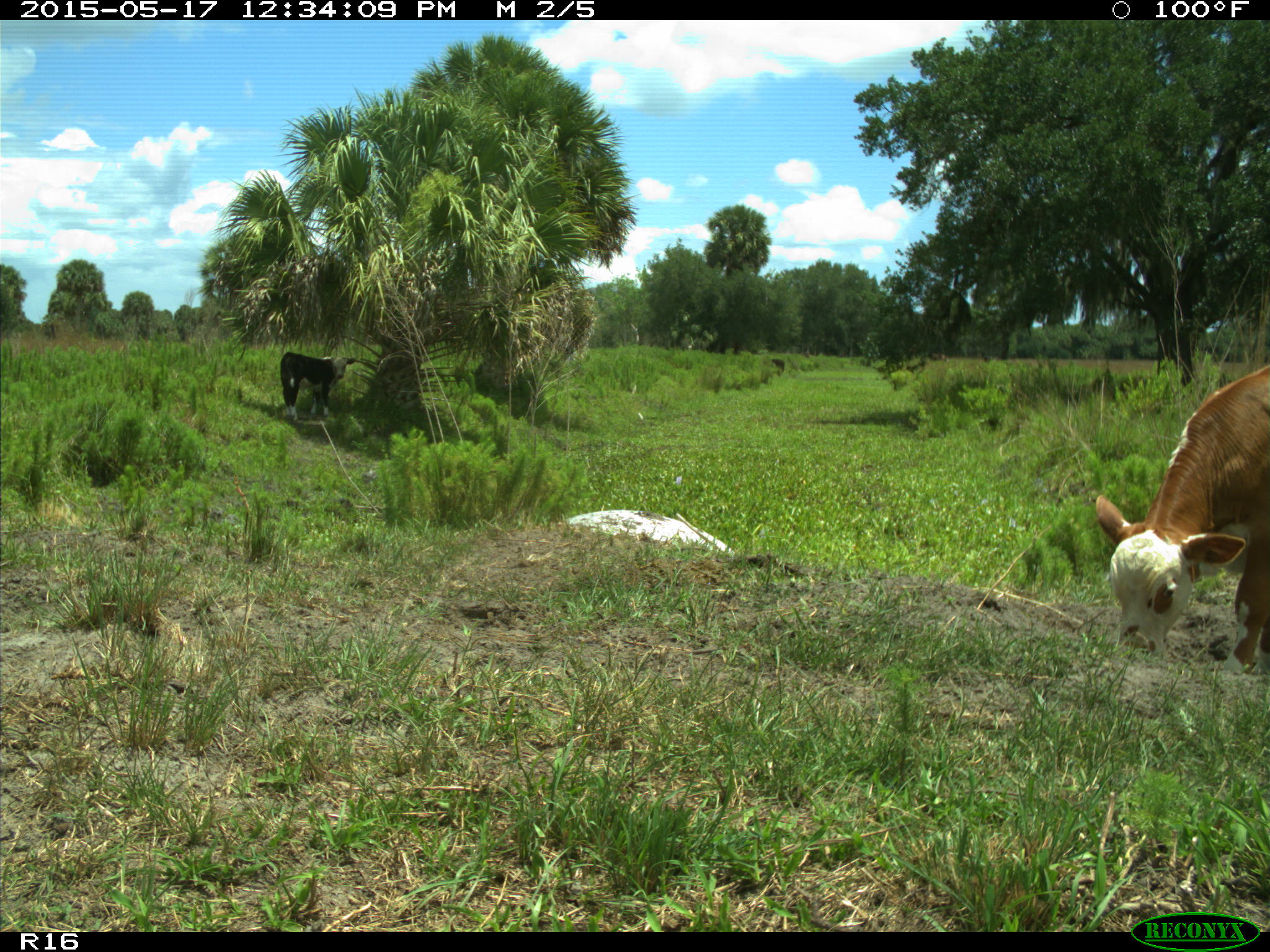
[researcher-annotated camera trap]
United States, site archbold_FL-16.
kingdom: Animalia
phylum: Chordata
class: Mammalia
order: Artiodactyla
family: Bovidae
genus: Bos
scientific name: Bos taurus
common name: domestic cow